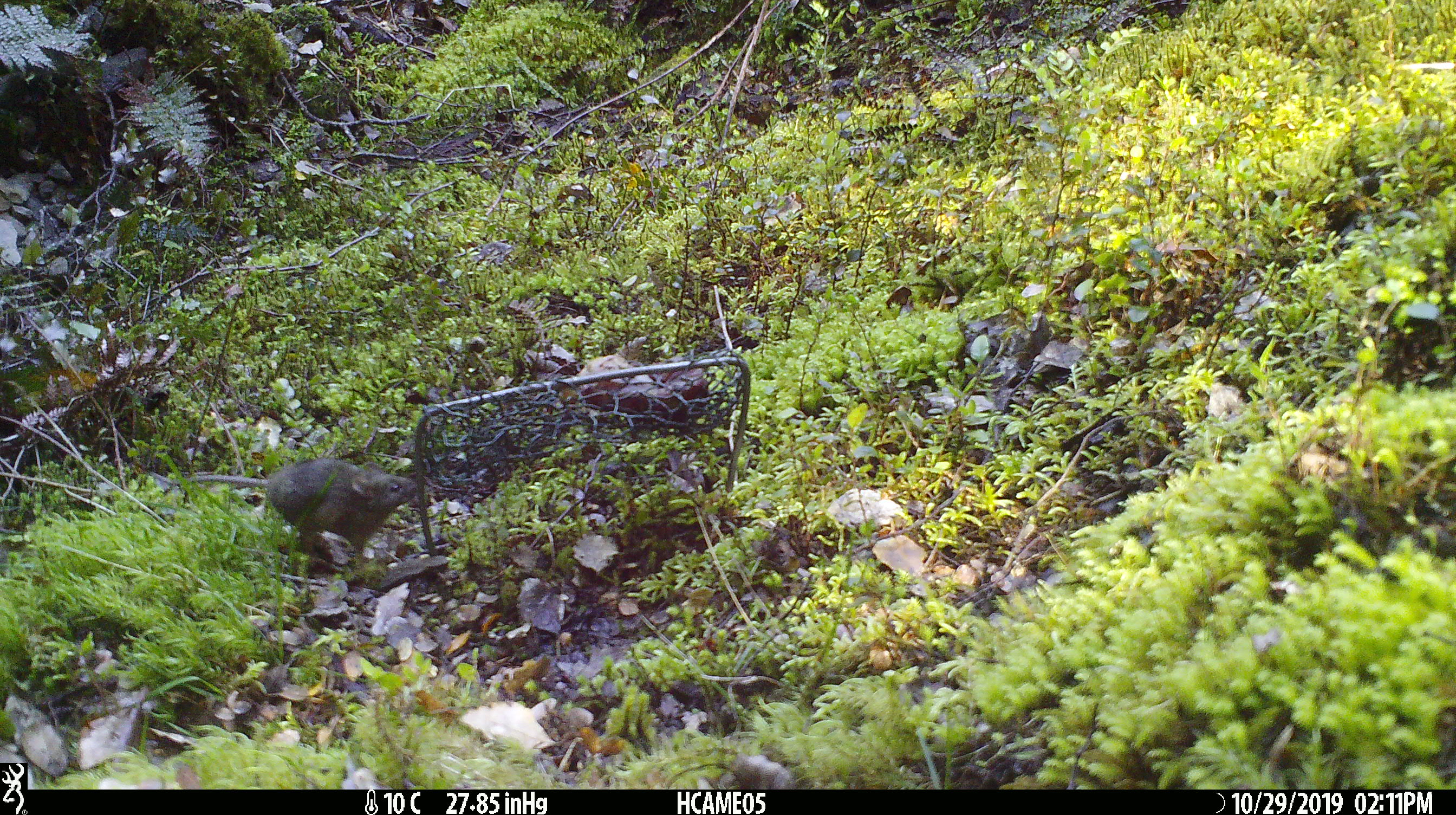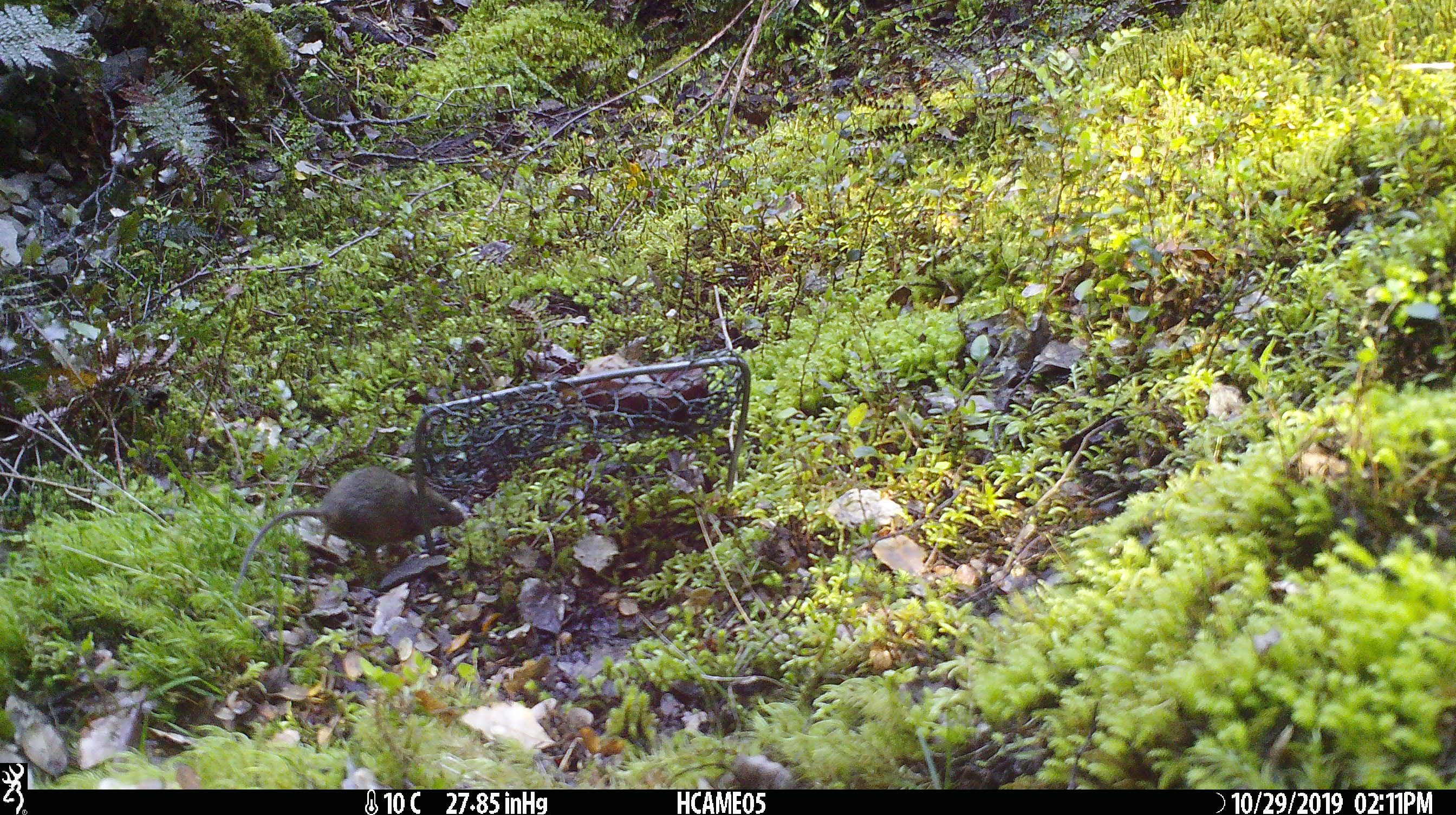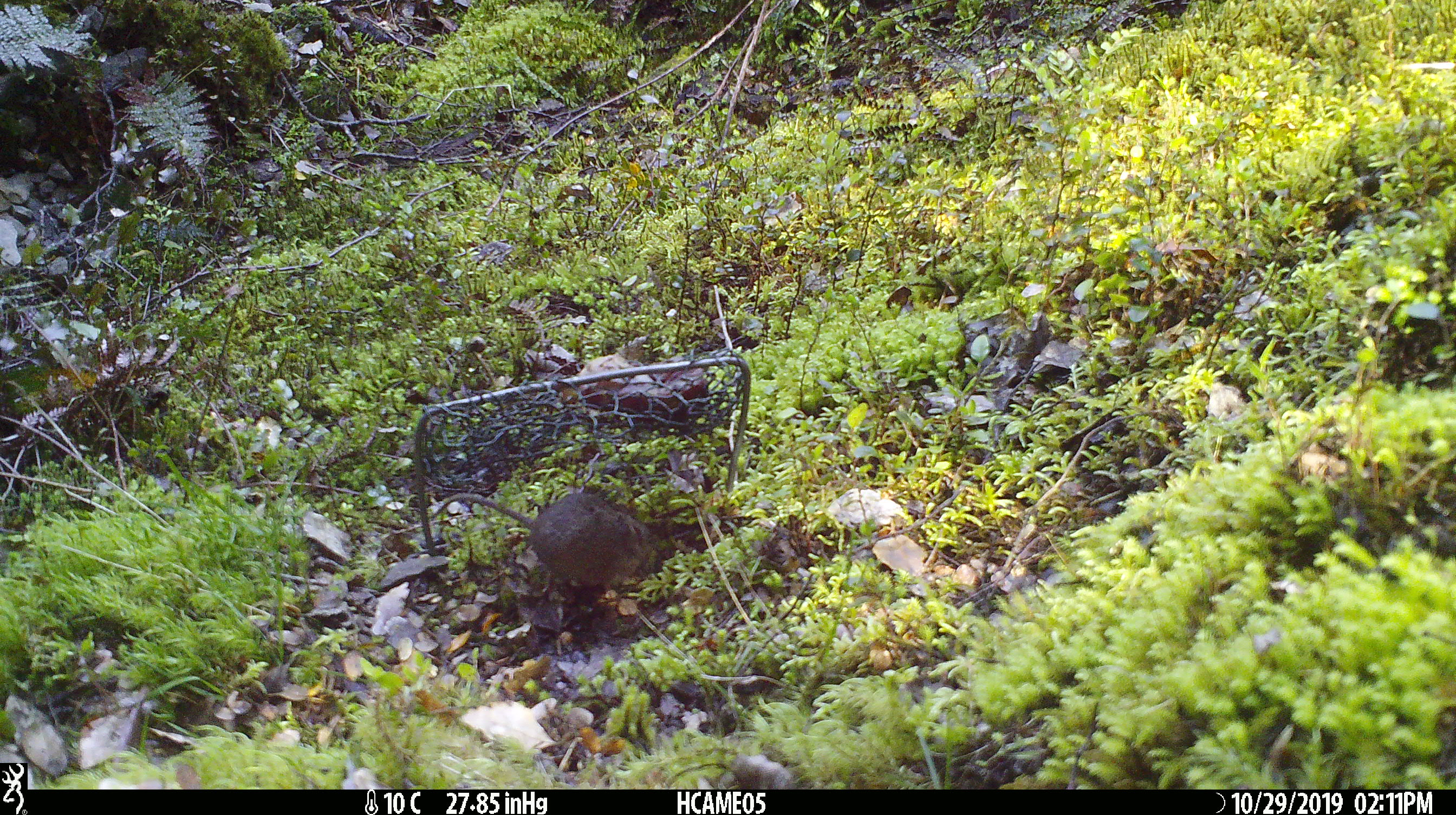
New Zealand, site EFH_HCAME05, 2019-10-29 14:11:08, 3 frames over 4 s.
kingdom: Animalia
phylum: Chordata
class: Mammalia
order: Rodentia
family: Muridae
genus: Mus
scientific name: Mus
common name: mouse